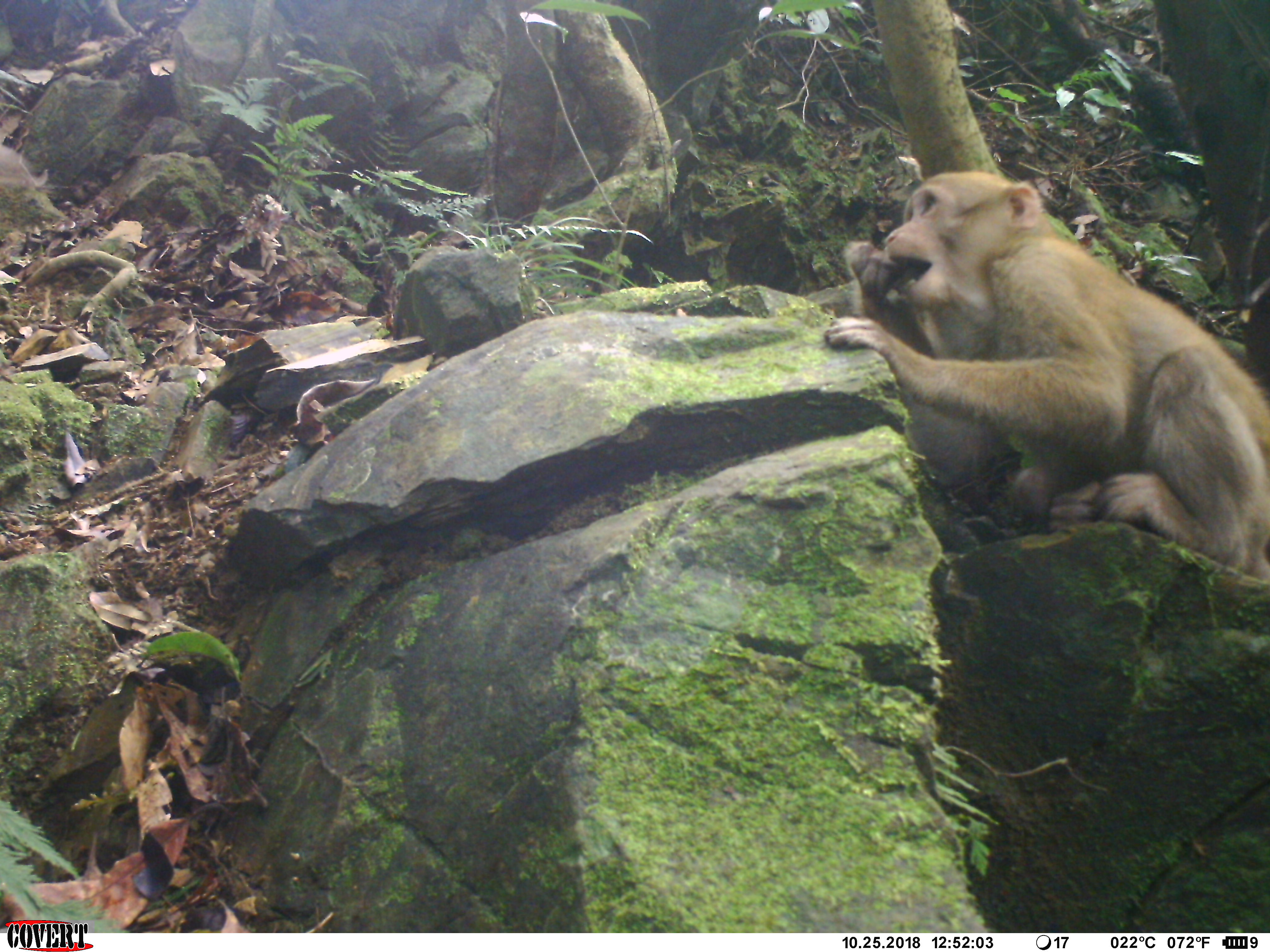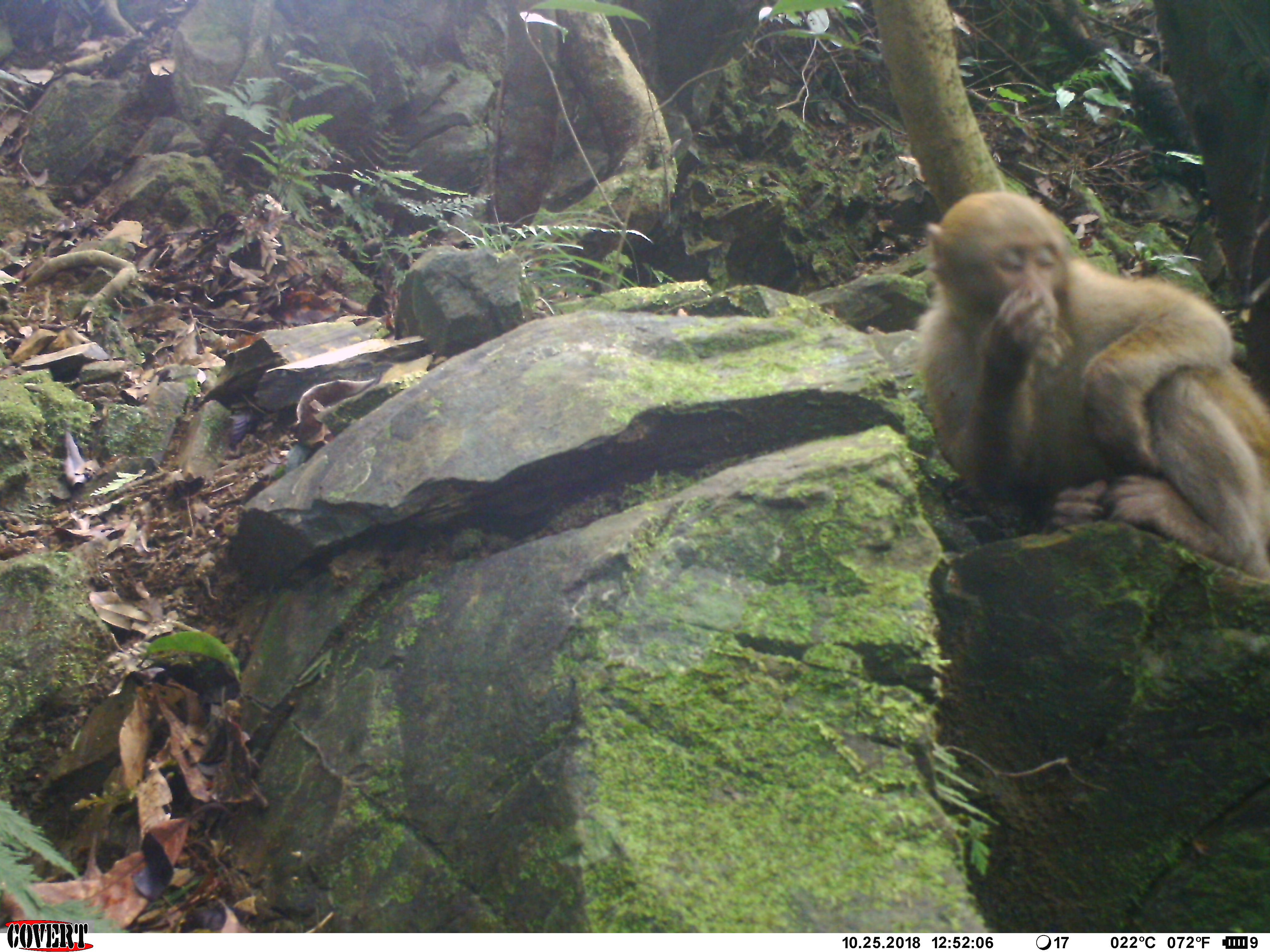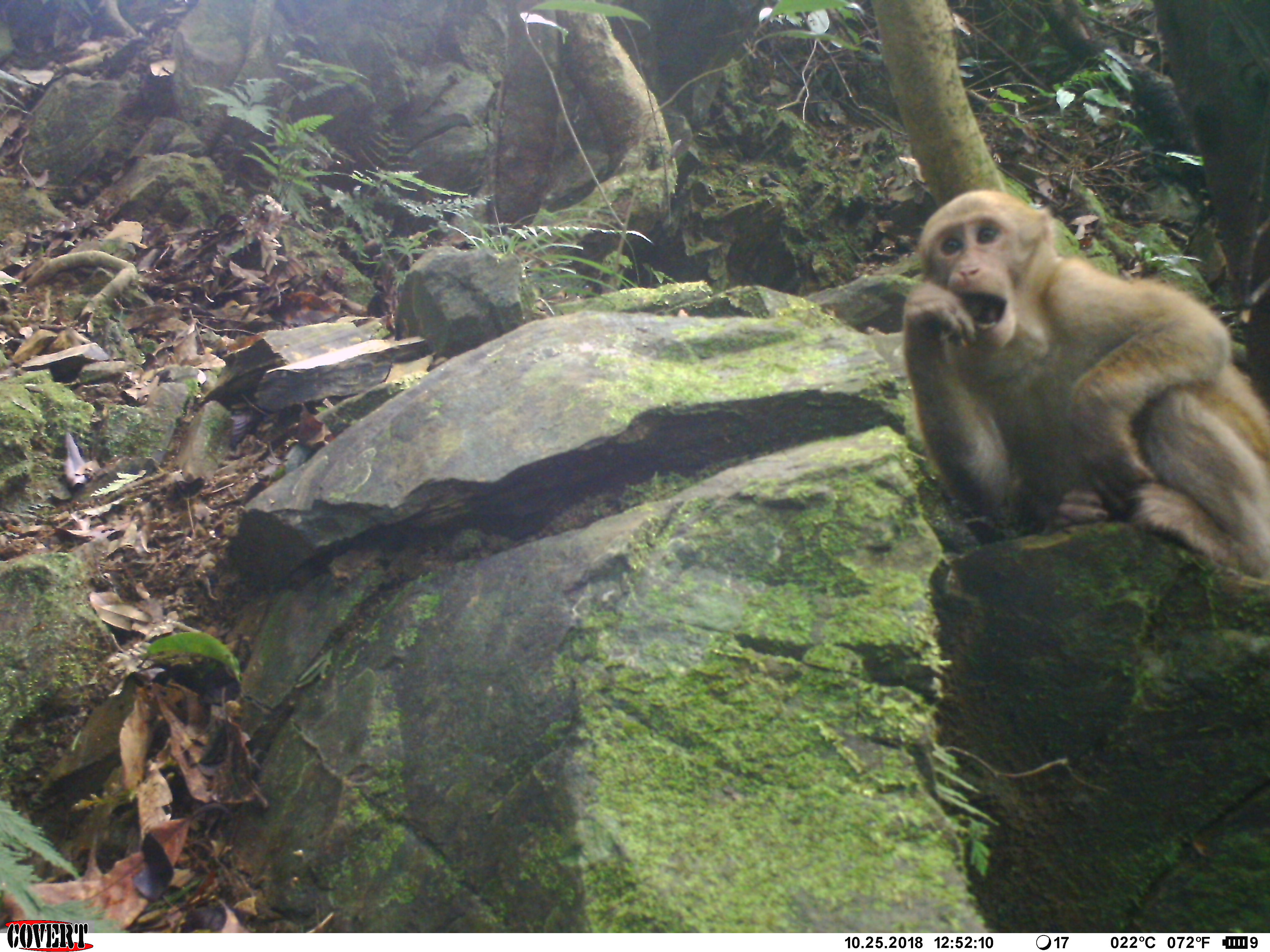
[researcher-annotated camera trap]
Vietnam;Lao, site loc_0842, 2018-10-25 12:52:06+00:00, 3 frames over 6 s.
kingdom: Animalia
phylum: Chordata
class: Mammalia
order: Primates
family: Cercopithecidae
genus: Macaca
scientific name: Macaca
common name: macaque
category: macaque not stump tailed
Macaque not stump tailed (macaque) (Macaca). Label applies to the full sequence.